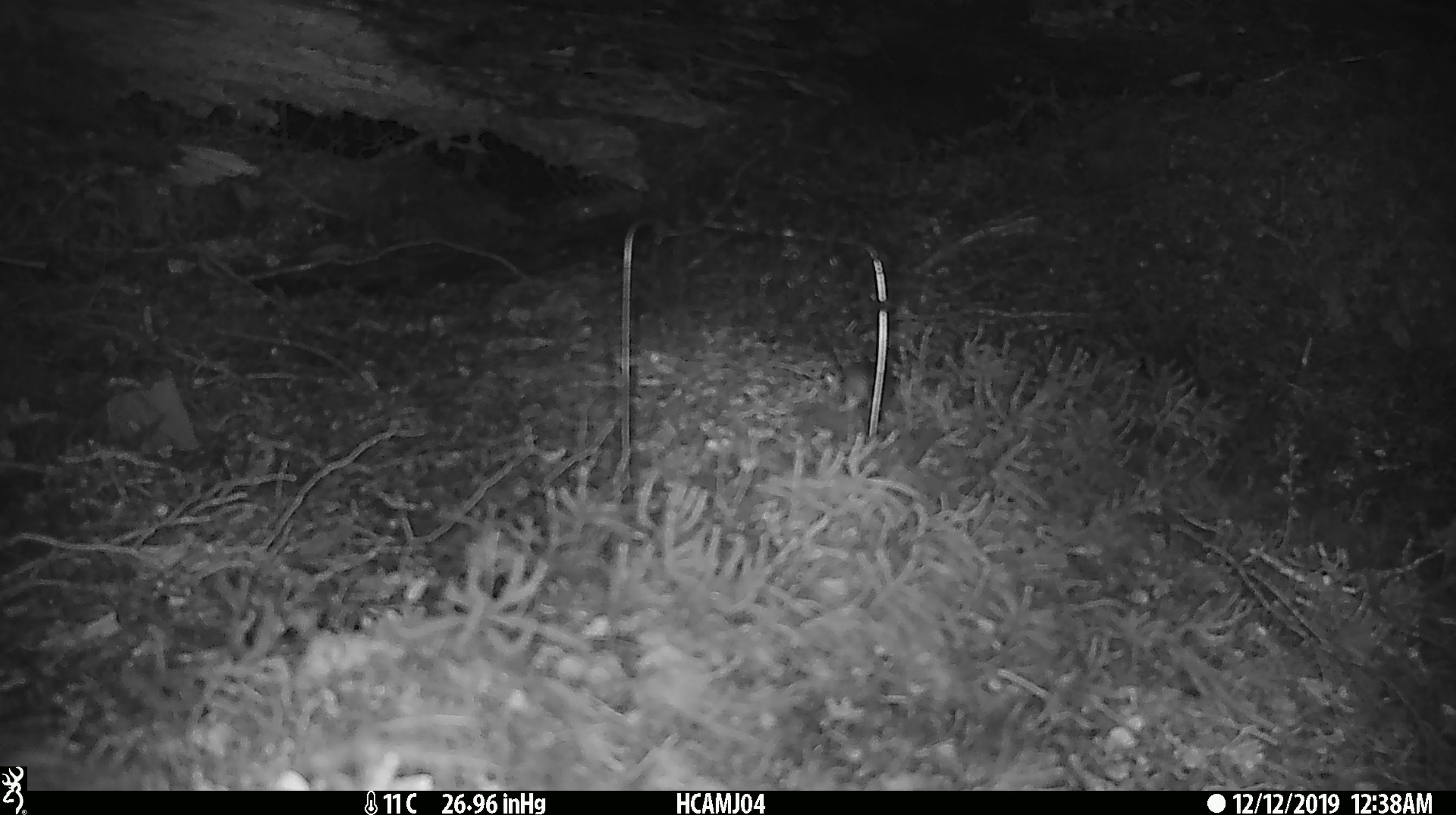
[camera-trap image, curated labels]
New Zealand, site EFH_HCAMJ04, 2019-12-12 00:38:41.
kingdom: Animalia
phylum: Chordata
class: Mammalia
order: Rodentia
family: Muridae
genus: Mus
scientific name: Mus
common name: mouse